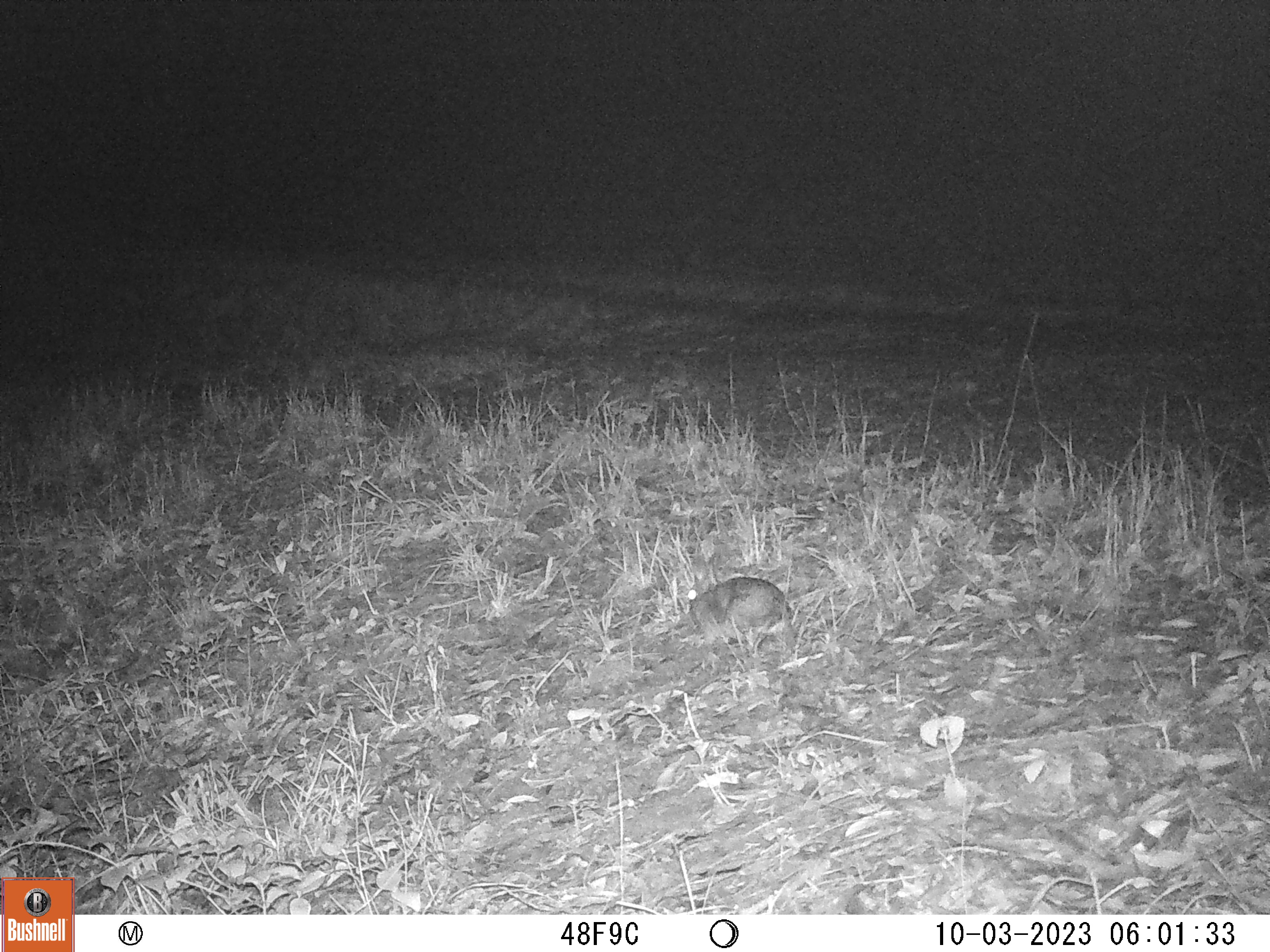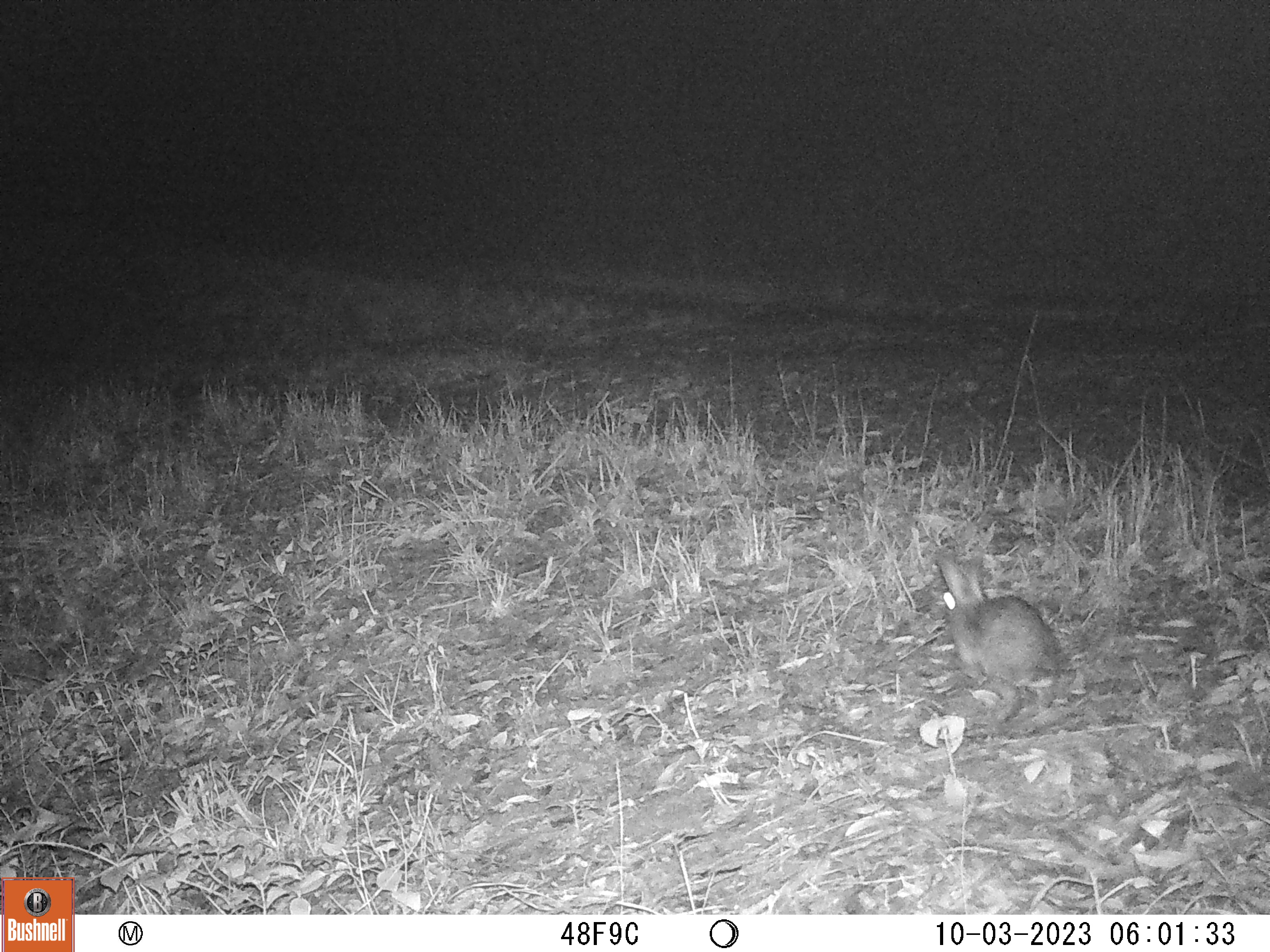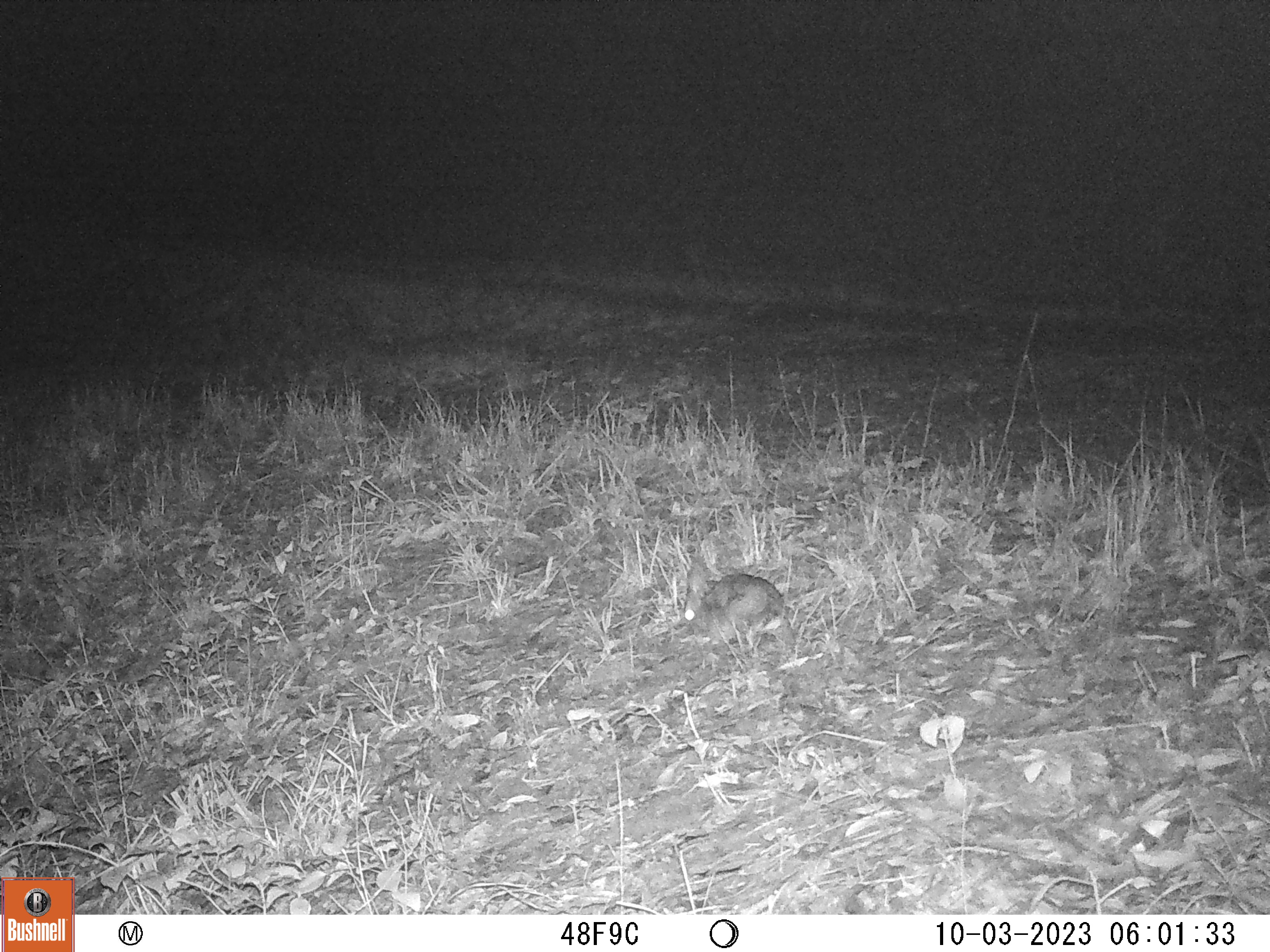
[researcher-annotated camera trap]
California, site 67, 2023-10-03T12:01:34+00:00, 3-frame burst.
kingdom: Animalia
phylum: Chordata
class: Mammalia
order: Lagomorpha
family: Leporidae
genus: Sylvilagus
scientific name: Sylvilagus bachmani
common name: brush rabbit